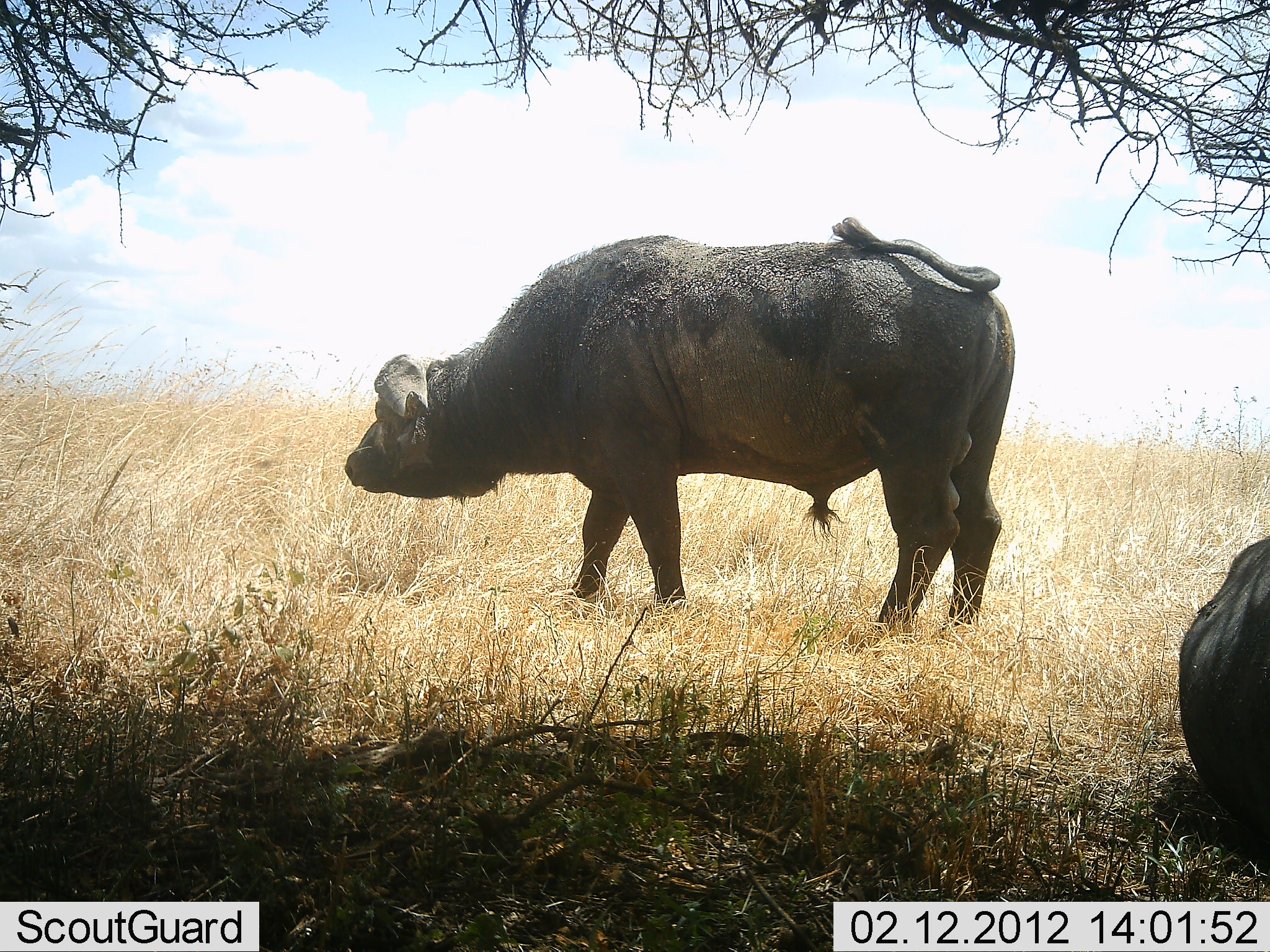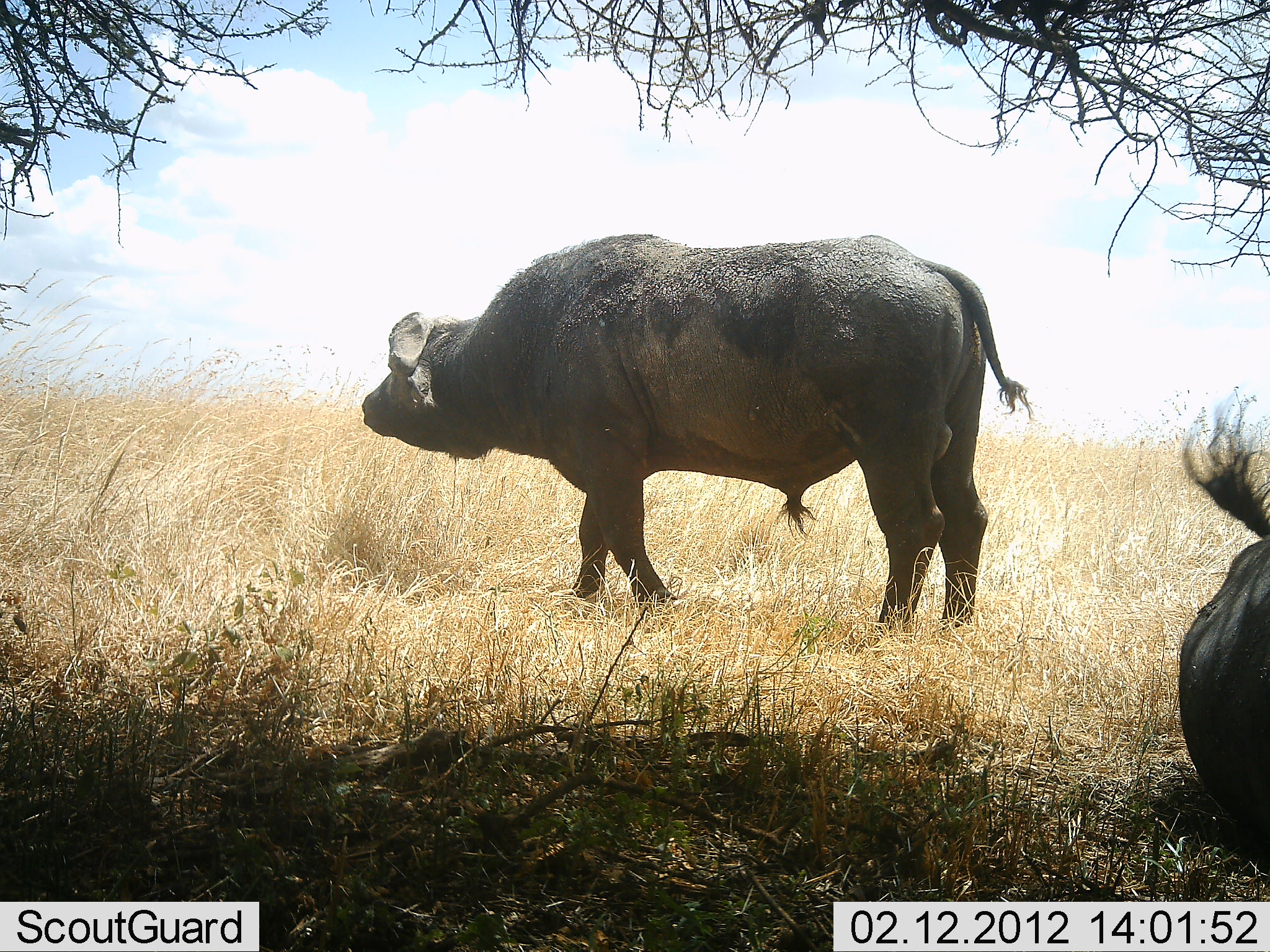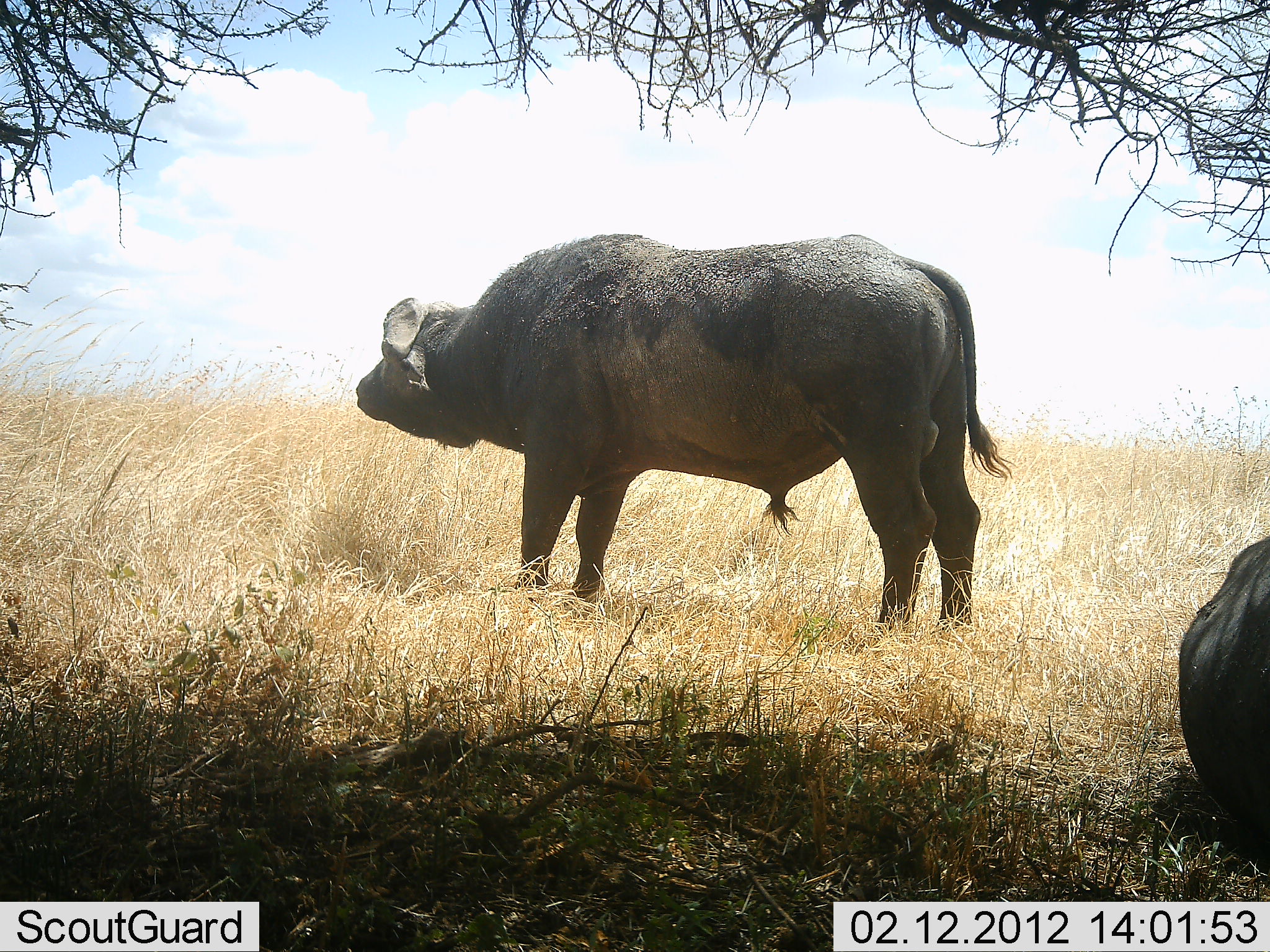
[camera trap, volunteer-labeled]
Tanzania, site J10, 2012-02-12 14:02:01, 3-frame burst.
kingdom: Animalia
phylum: Chordata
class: Mammalia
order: Artiodactyla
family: Bovidae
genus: Syncerus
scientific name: Syncerus caffer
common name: cape buffalo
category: buffalo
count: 2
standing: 89%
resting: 100%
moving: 6%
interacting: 0%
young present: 0%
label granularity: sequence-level